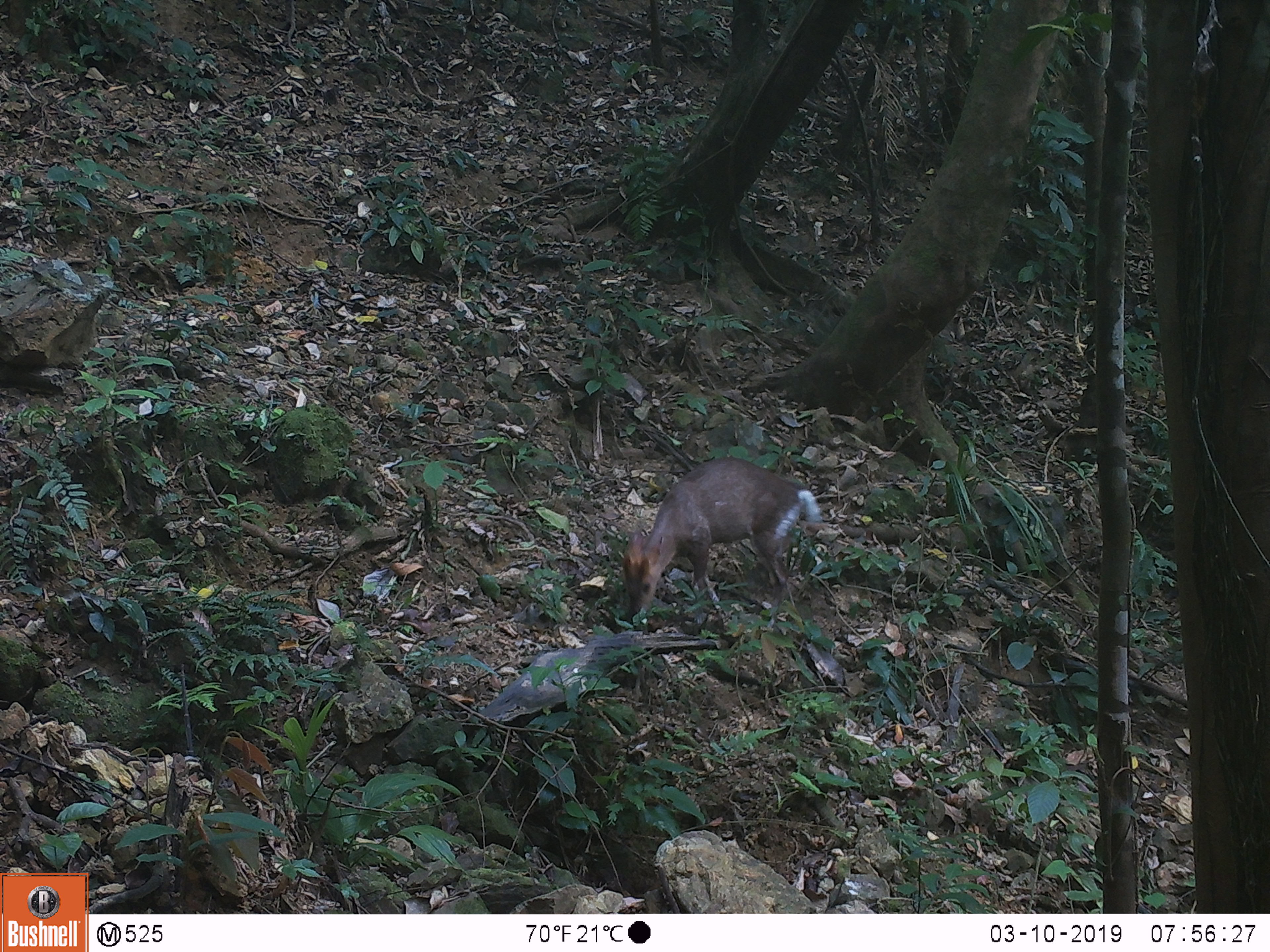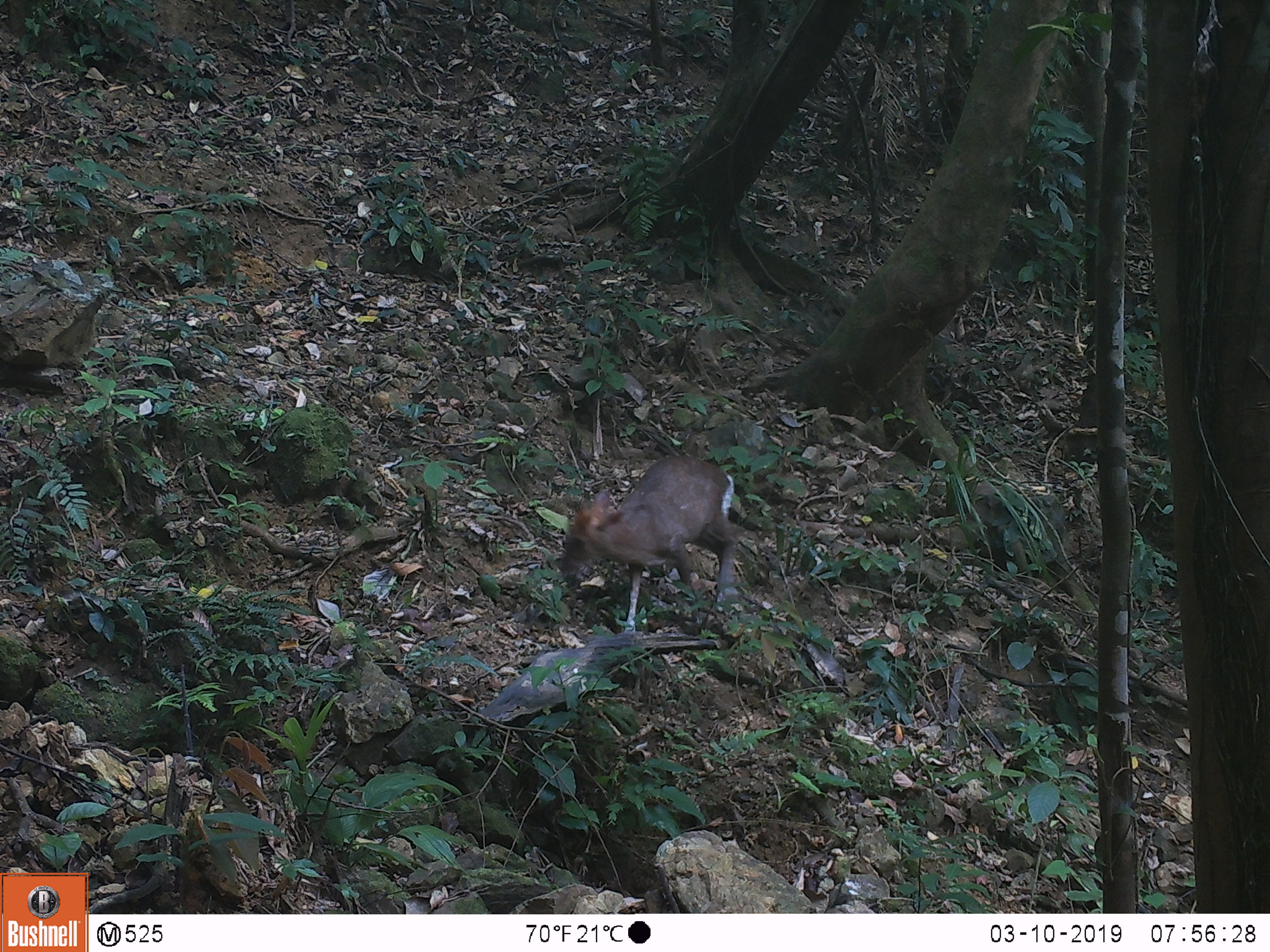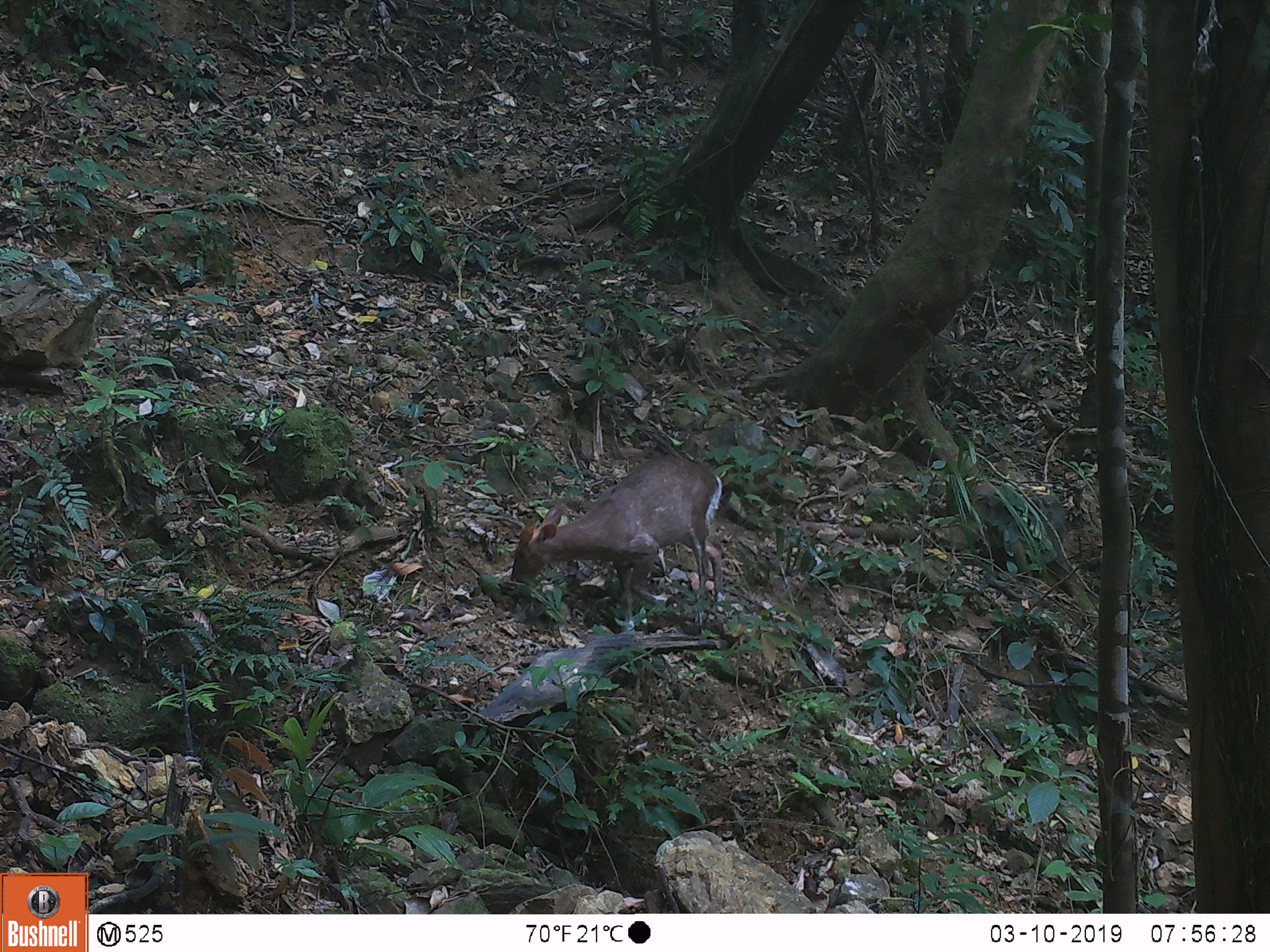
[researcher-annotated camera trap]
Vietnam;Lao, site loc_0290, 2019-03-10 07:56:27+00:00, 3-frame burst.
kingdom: Animalia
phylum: Chordata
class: Mammalia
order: Artiodactyla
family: Cervidae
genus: Muntiacus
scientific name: Muntiacus rooseveltorum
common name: roosevelt's muntjac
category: roosevelts muntjac group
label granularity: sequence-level